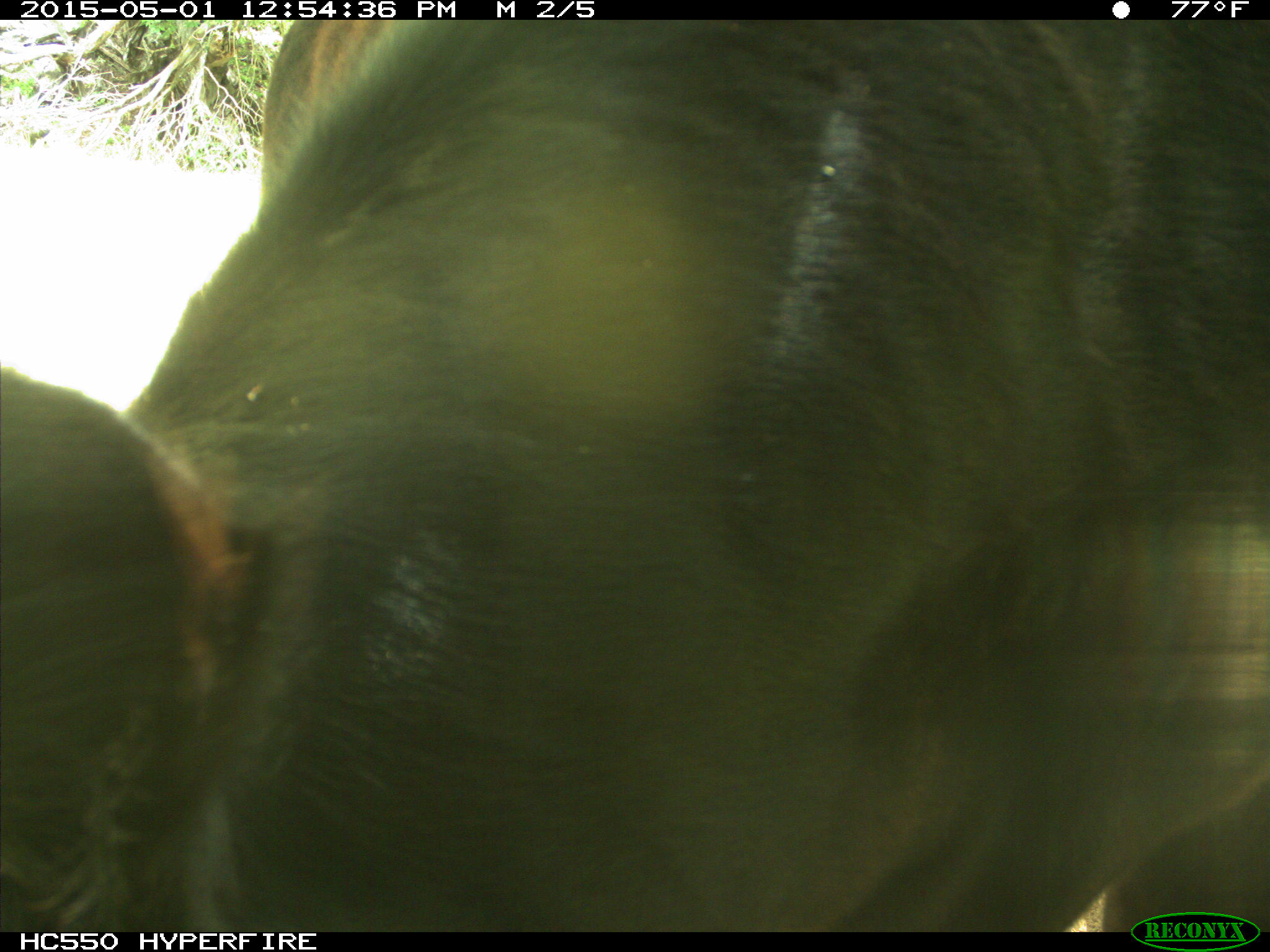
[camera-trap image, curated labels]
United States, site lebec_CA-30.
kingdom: Animalia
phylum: Chordata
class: Mammalia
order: Artiodactyla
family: Bovidae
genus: Bos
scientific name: Bos taurus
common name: domestic cow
Bos taurus (domestic cow).